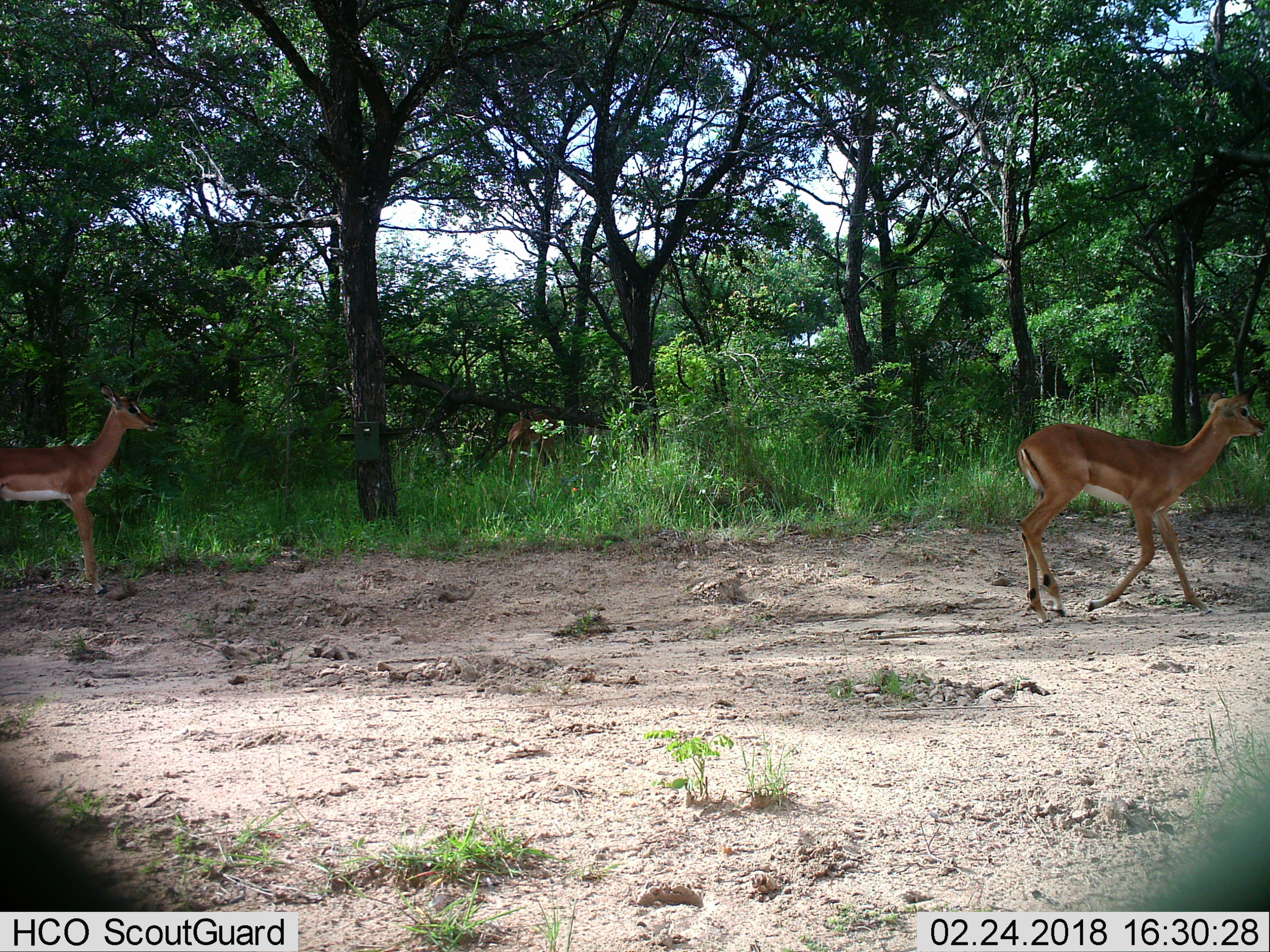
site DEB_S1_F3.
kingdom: Animalia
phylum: Chordata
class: Mammalia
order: Artiodactyla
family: Bovidae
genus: Aepyceros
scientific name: Aepyceros melampus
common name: impala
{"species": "impala (Aepyceros melampus)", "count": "2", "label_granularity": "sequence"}